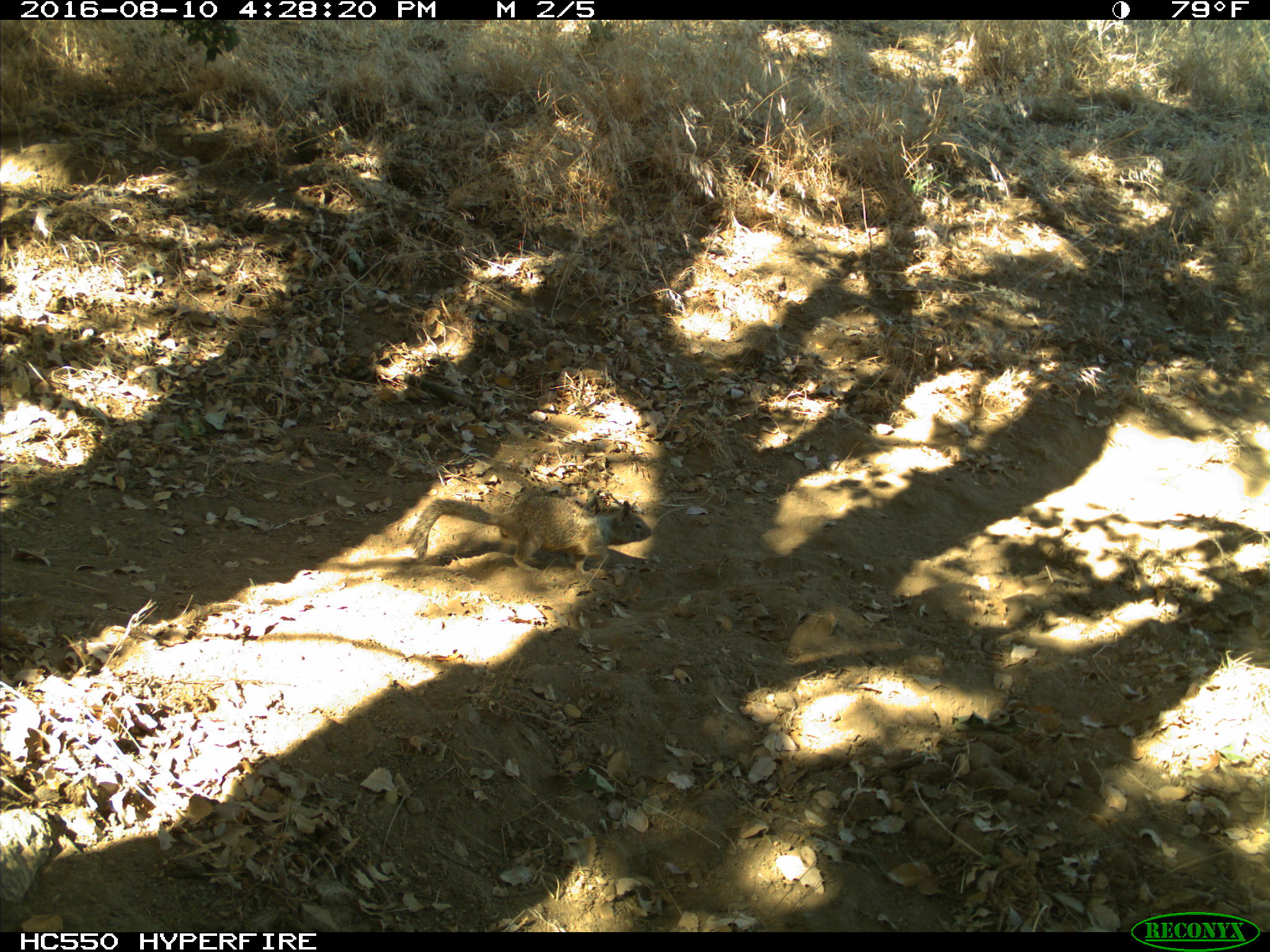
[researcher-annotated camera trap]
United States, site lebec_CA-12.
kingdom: Animalia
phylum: Chordata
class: Mammalia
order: Rodentia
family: Sciuridae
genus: Otospermophilus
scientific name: Otospermophilus beecheyi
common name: california ground squirrel